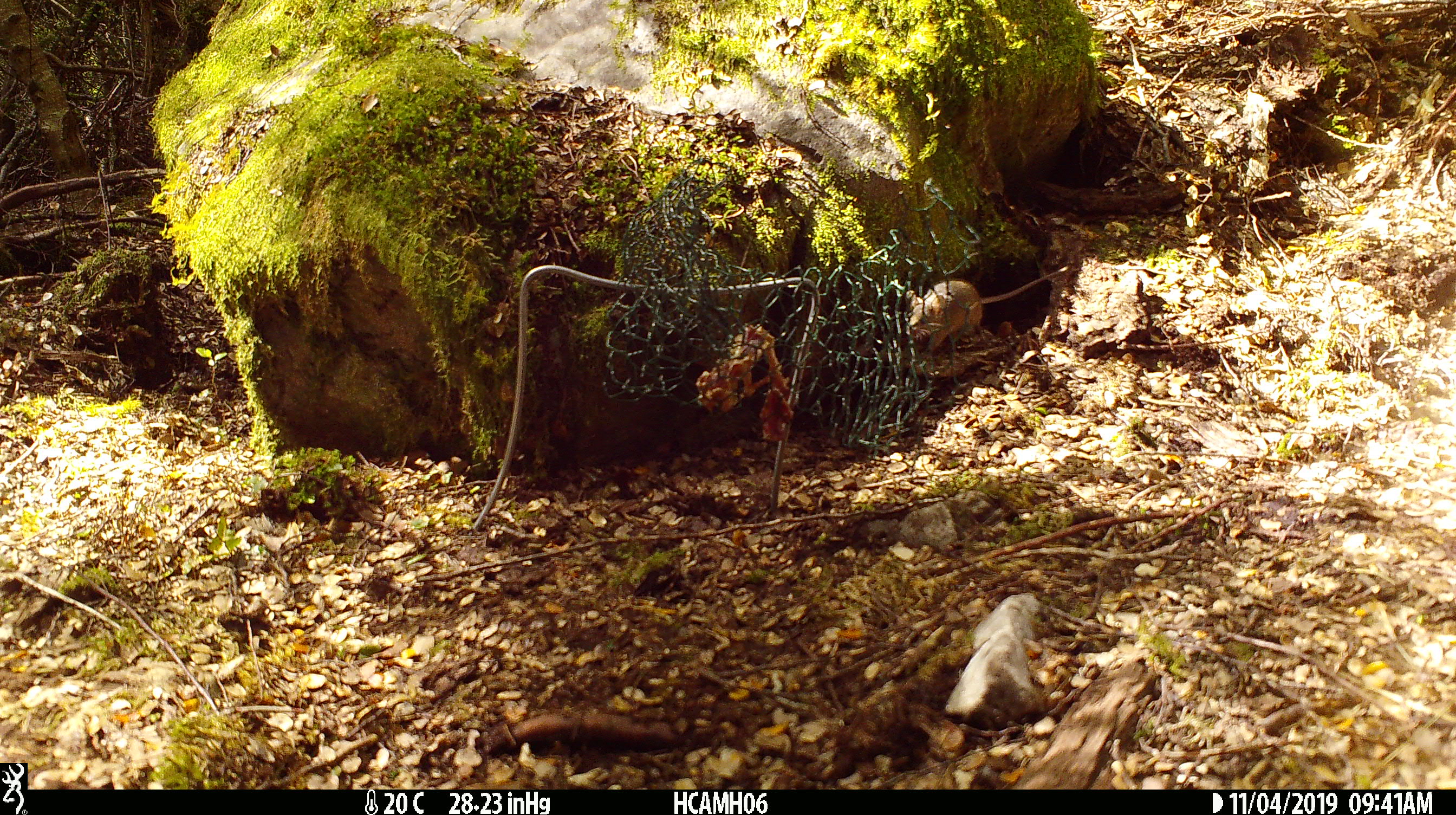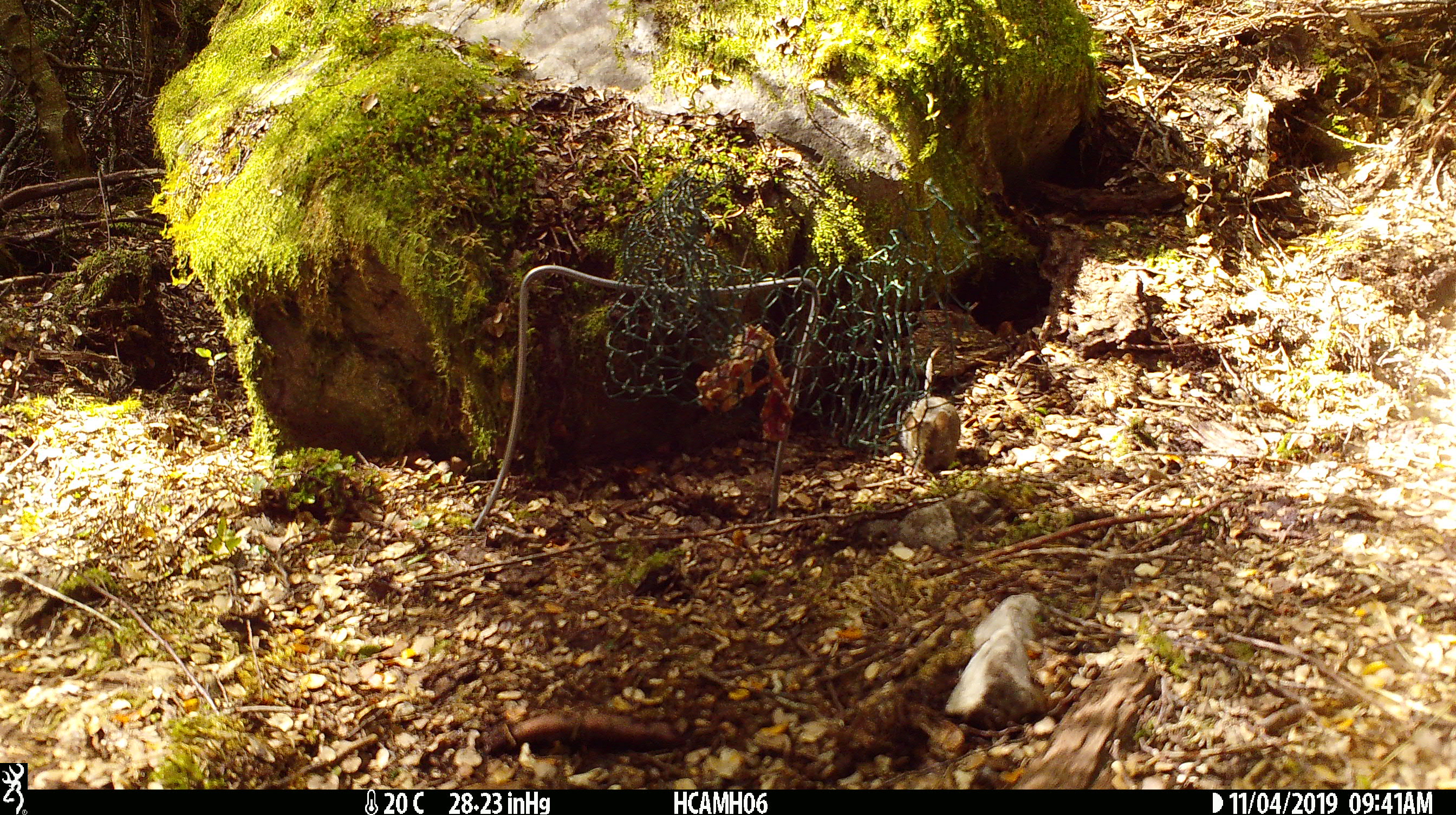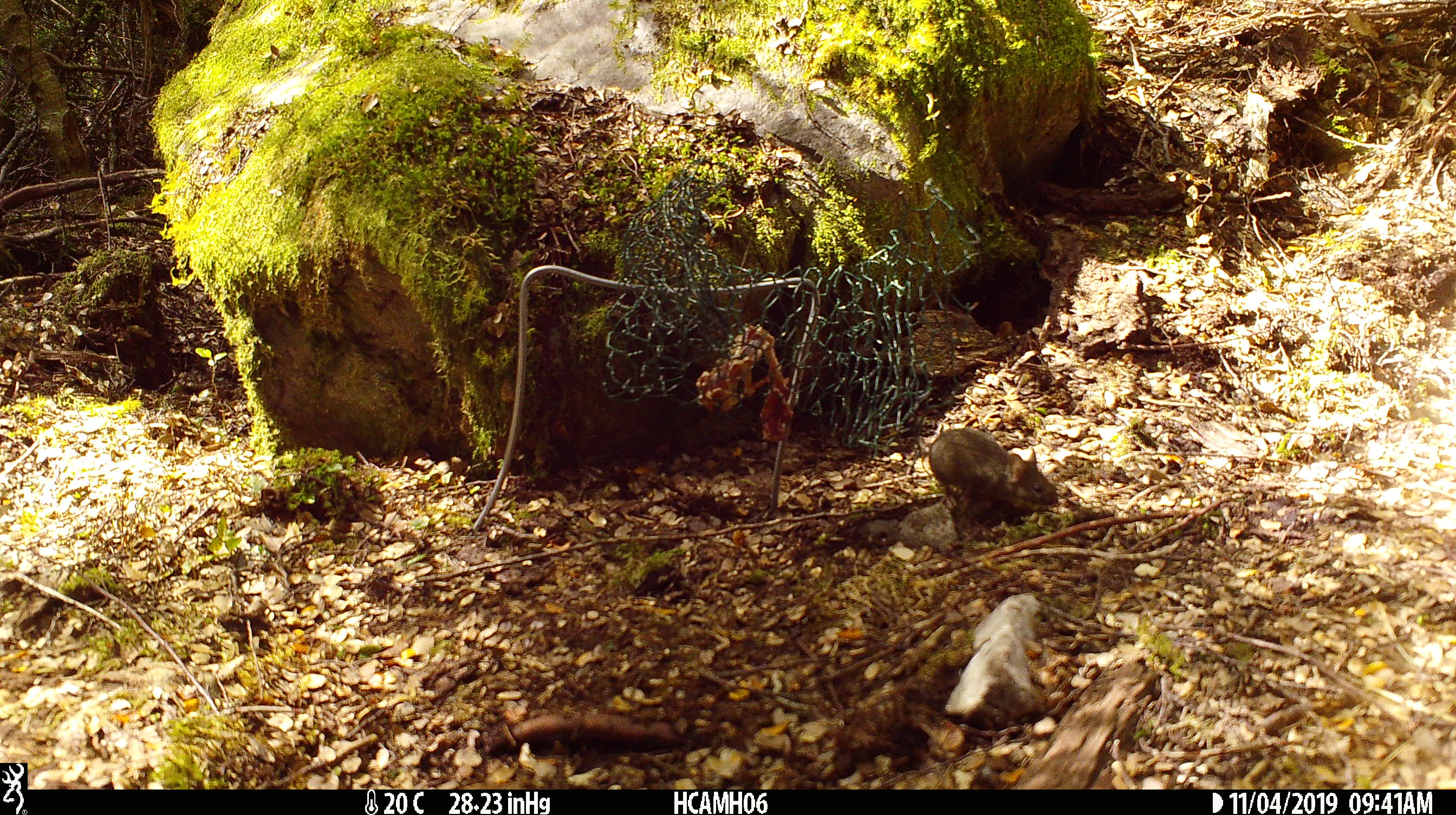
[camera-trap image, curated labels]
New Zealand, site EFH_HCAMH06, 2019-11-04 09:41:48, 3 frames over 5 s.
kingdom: Animalia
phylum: Chordata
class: Mammalia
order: Rodentia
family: Muridae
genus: Mus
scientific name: Mus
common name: mouse